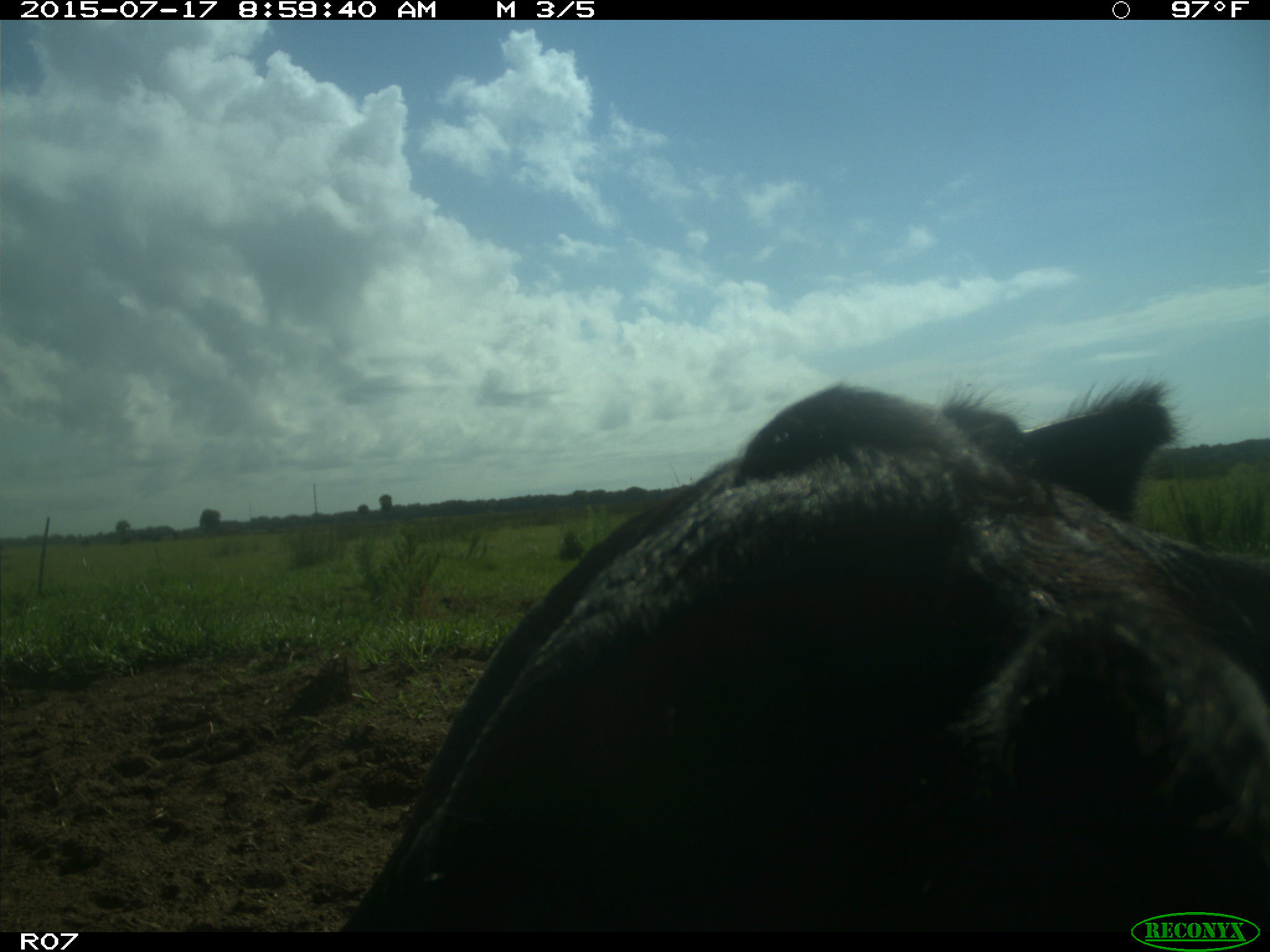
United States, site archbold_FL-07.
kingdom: Animalia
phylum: Chordata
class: Mammalia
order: Artiodactyla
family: Bovidae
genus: Bos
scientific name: Bos taurus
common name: domestic cow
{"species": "Bos taurus (domestic cow)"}